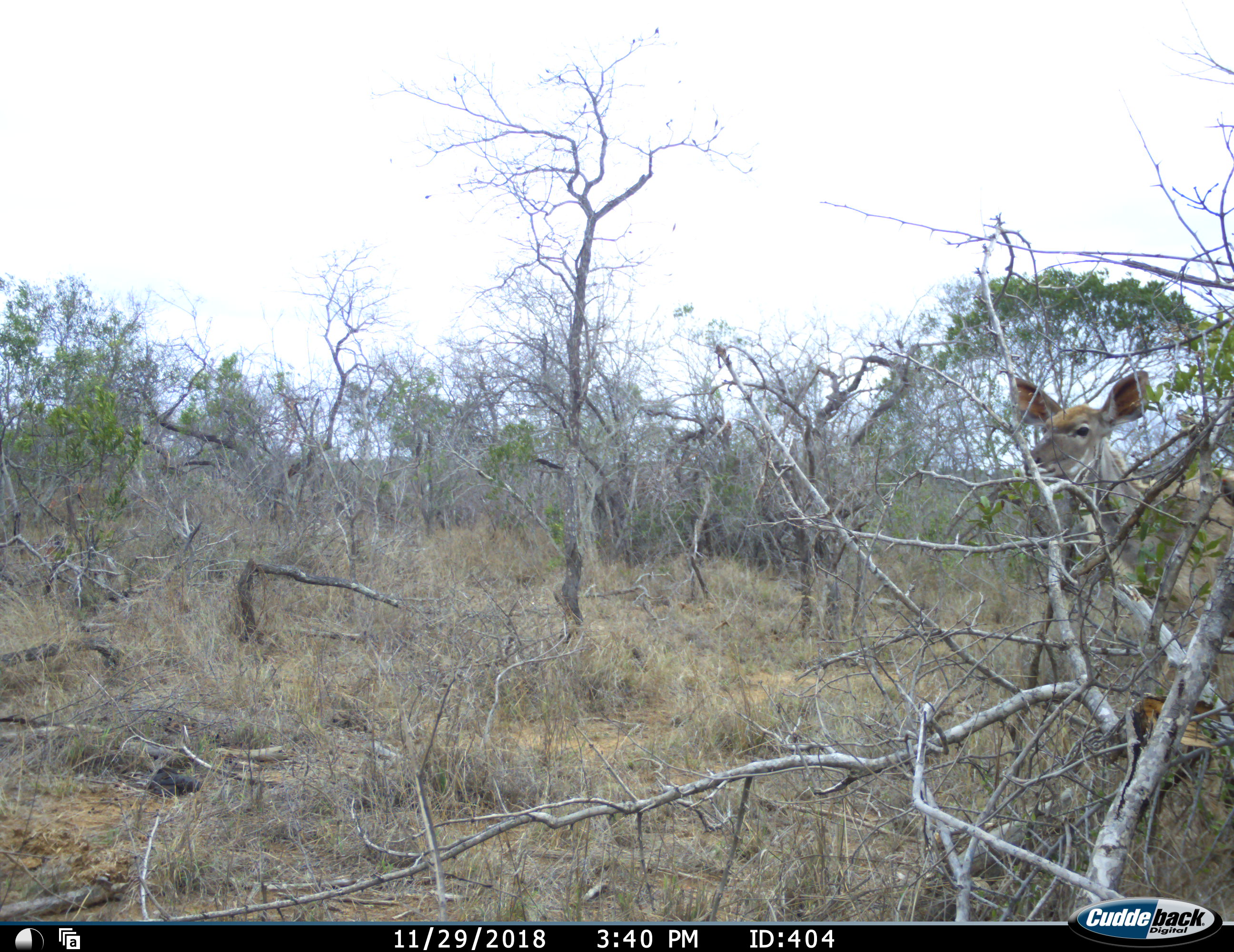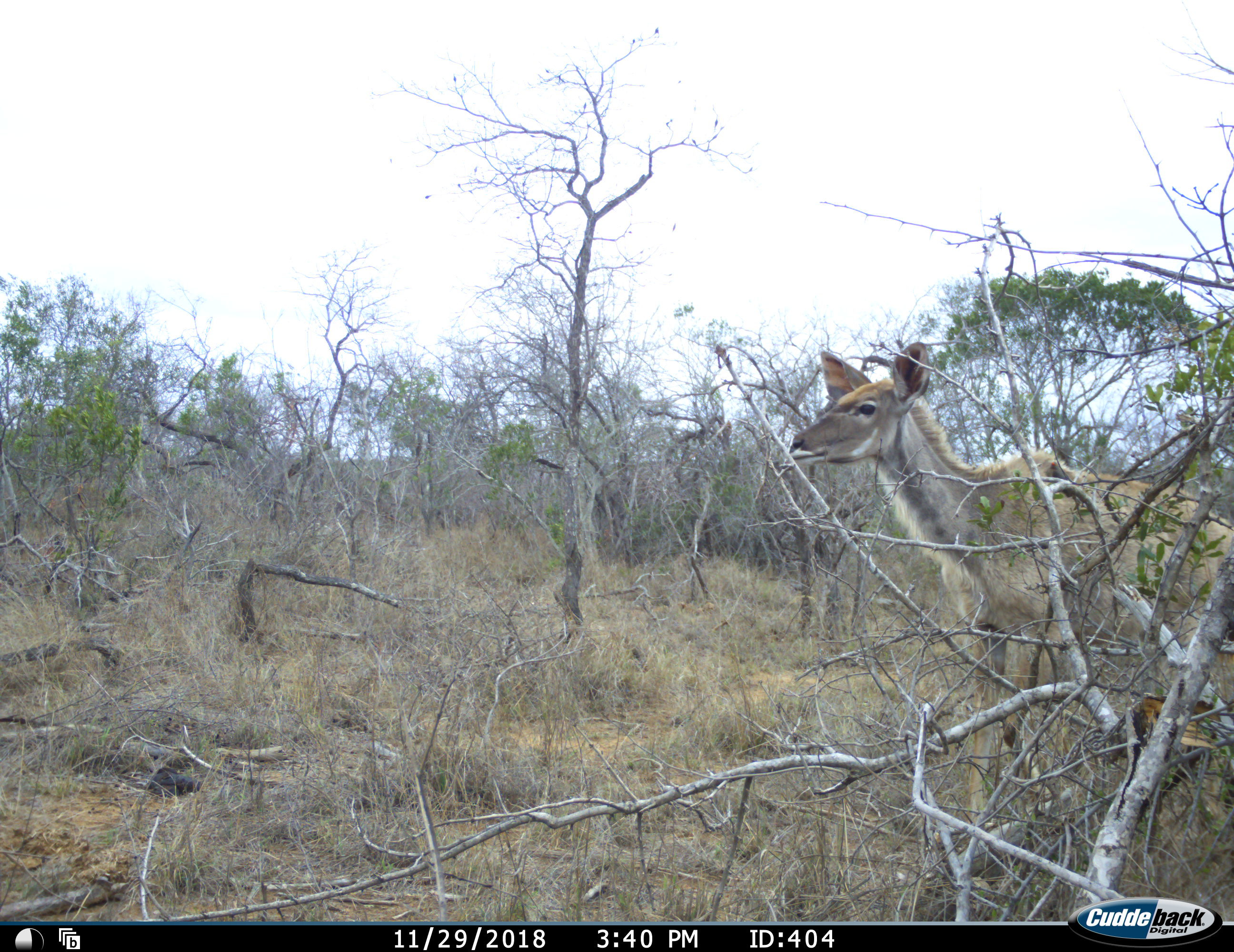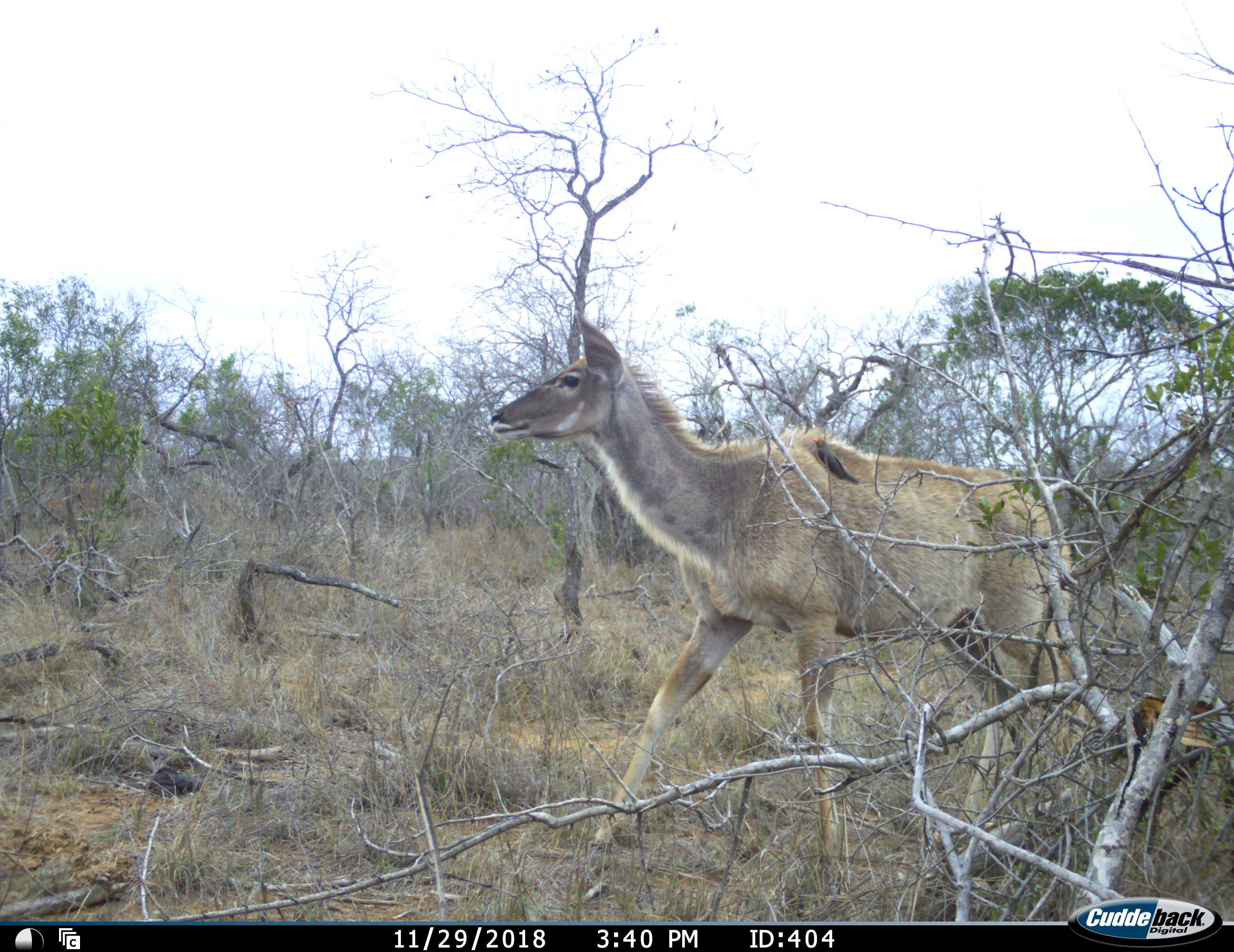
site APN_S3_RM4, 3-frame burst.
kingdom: Animalia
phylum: Chordata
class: Mammalia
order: Artiodactyla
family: Bovidae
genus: Tragelaphus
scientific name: Tragelaphus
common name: kudu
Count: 1.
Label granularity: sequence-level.